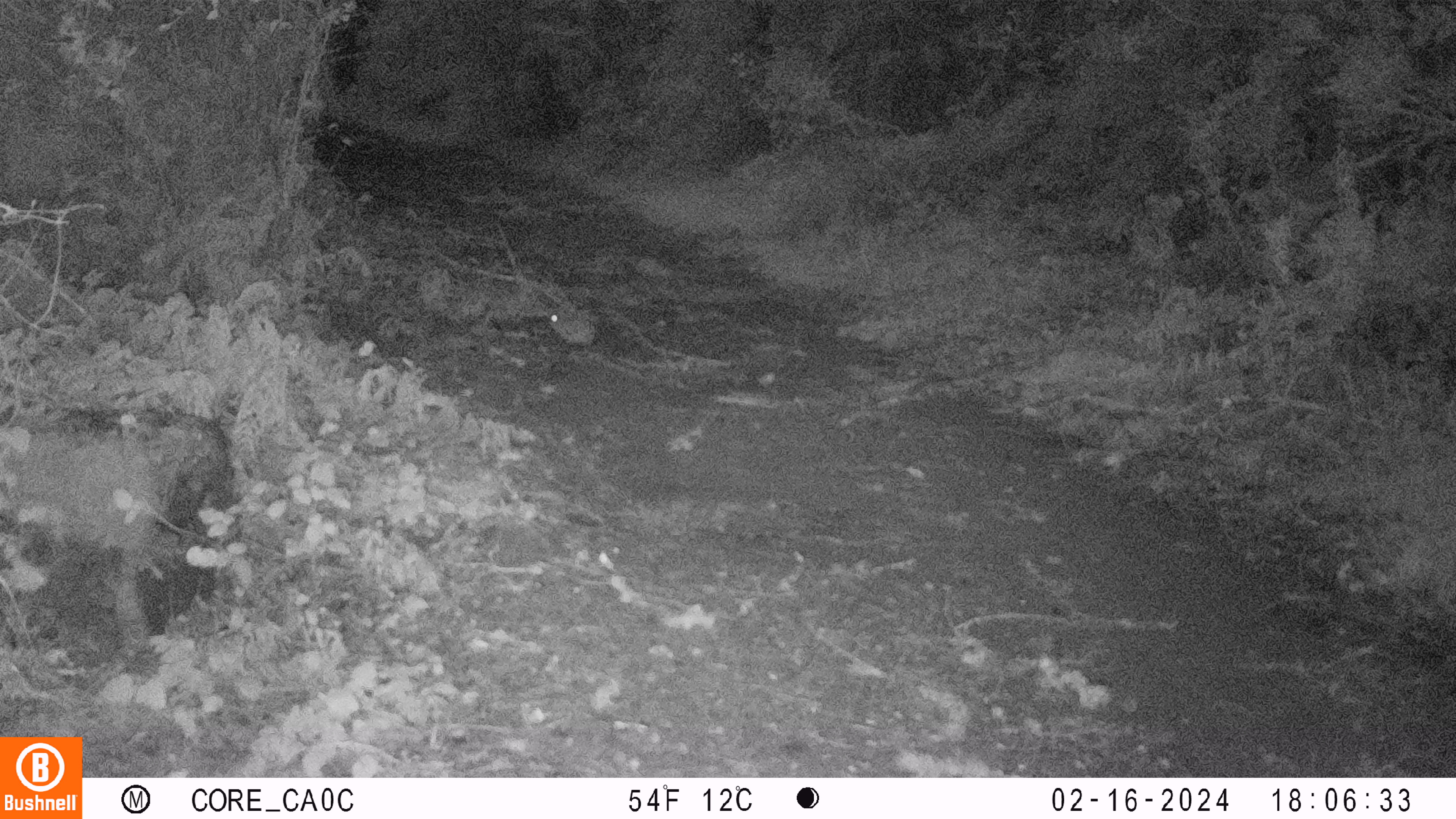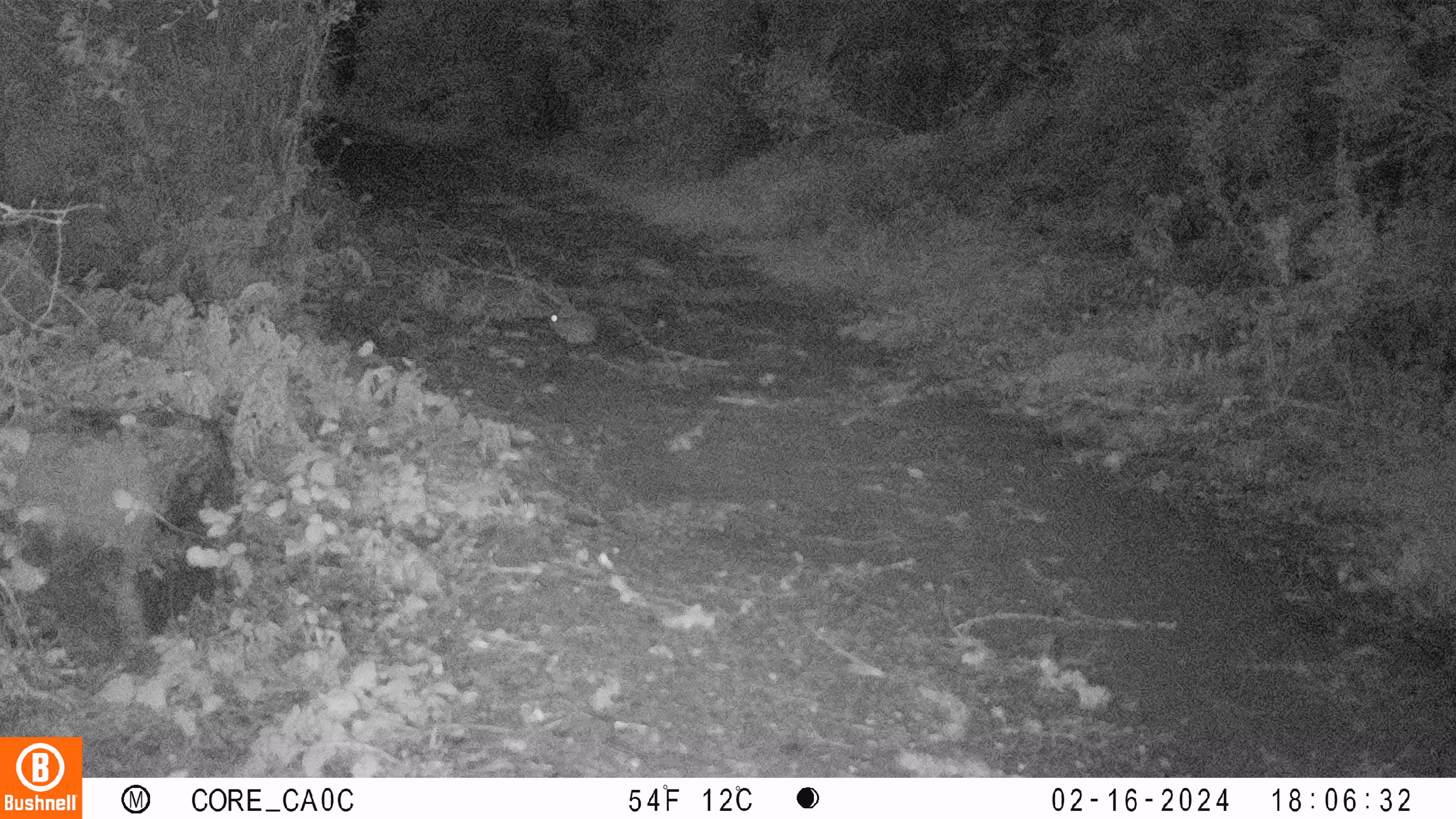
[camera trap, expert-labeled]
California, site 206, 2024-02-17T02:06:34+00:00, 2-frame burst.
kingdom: Animalia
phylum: Chordata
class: Mammalia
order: Rodentia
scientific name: Rodentia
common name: mouse or rat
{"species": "mouse or rat (Rodentia)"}